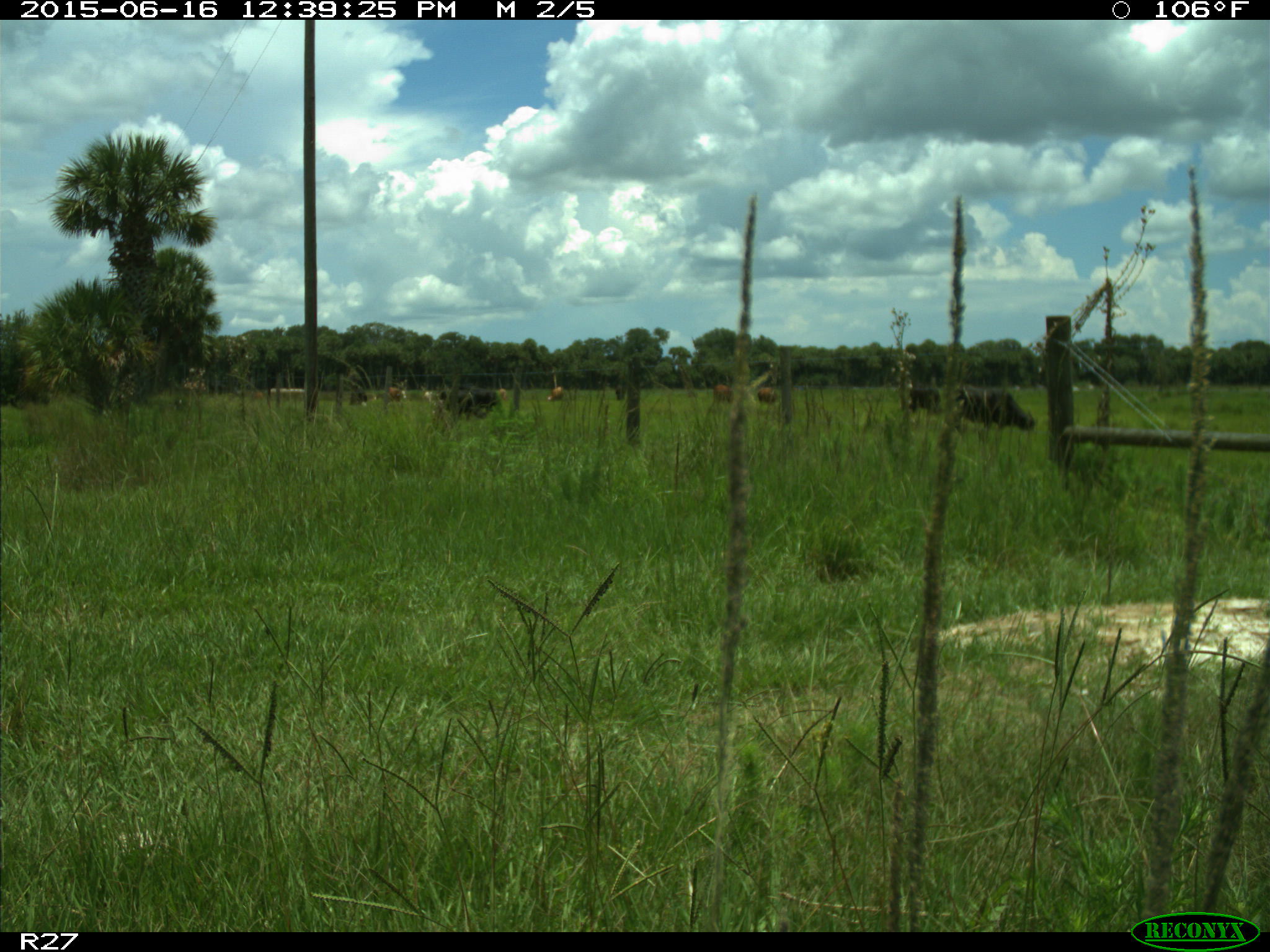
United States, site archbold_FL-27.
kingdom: Animalia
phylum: Chordata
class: Mammalia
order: Artiodactyla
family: Bovidae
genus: Bos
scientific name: Bos taurus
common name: domestic cow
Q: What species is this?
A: Bos taurus (domestic cow).